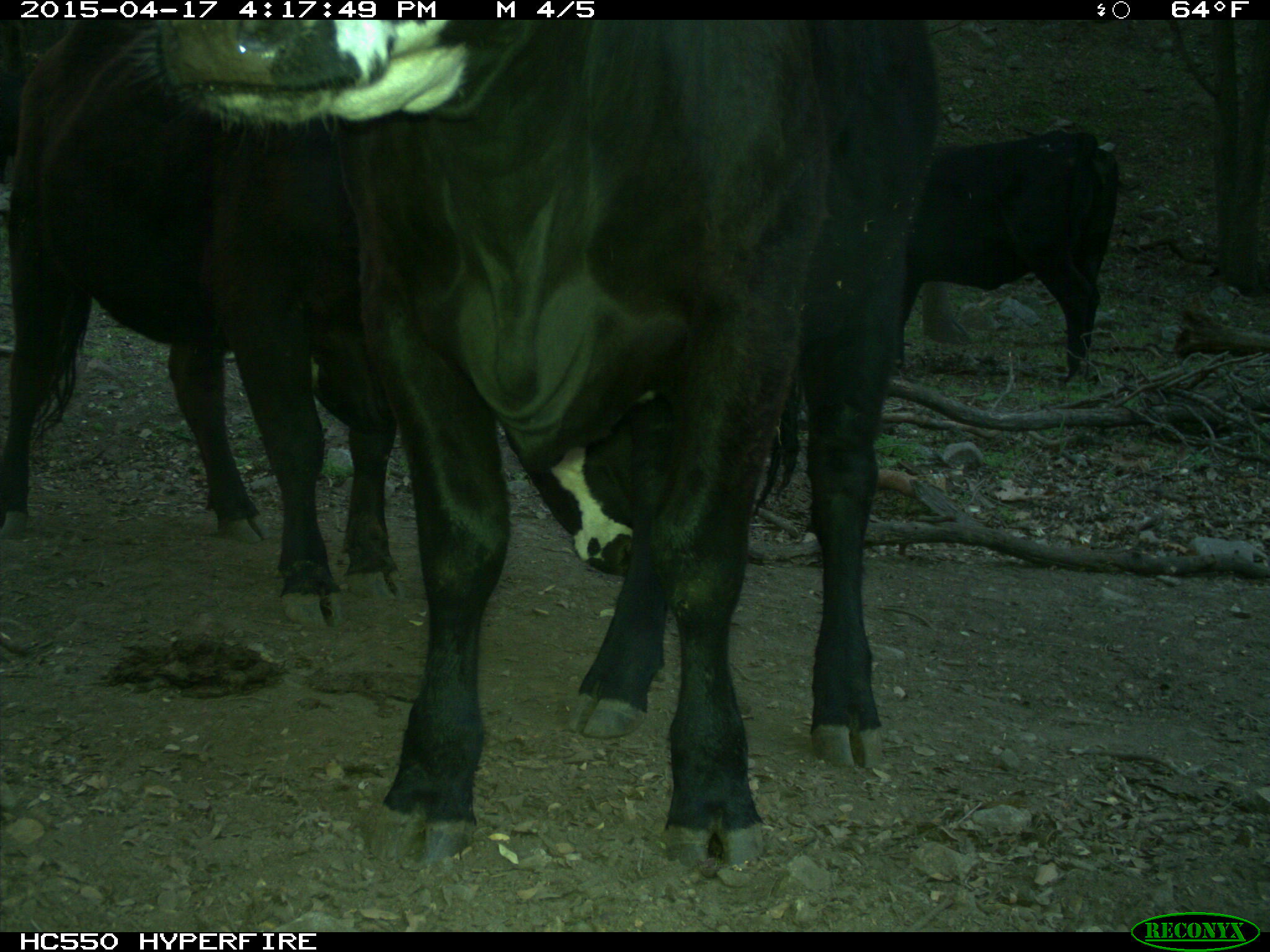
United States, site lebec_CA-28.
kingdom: Animalia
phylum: Chordata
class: Mammalia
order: Artiodactyla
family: Bovidae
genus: Bos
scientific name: Bos taurus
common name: domestic cow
Bos taurus (domestic cow).